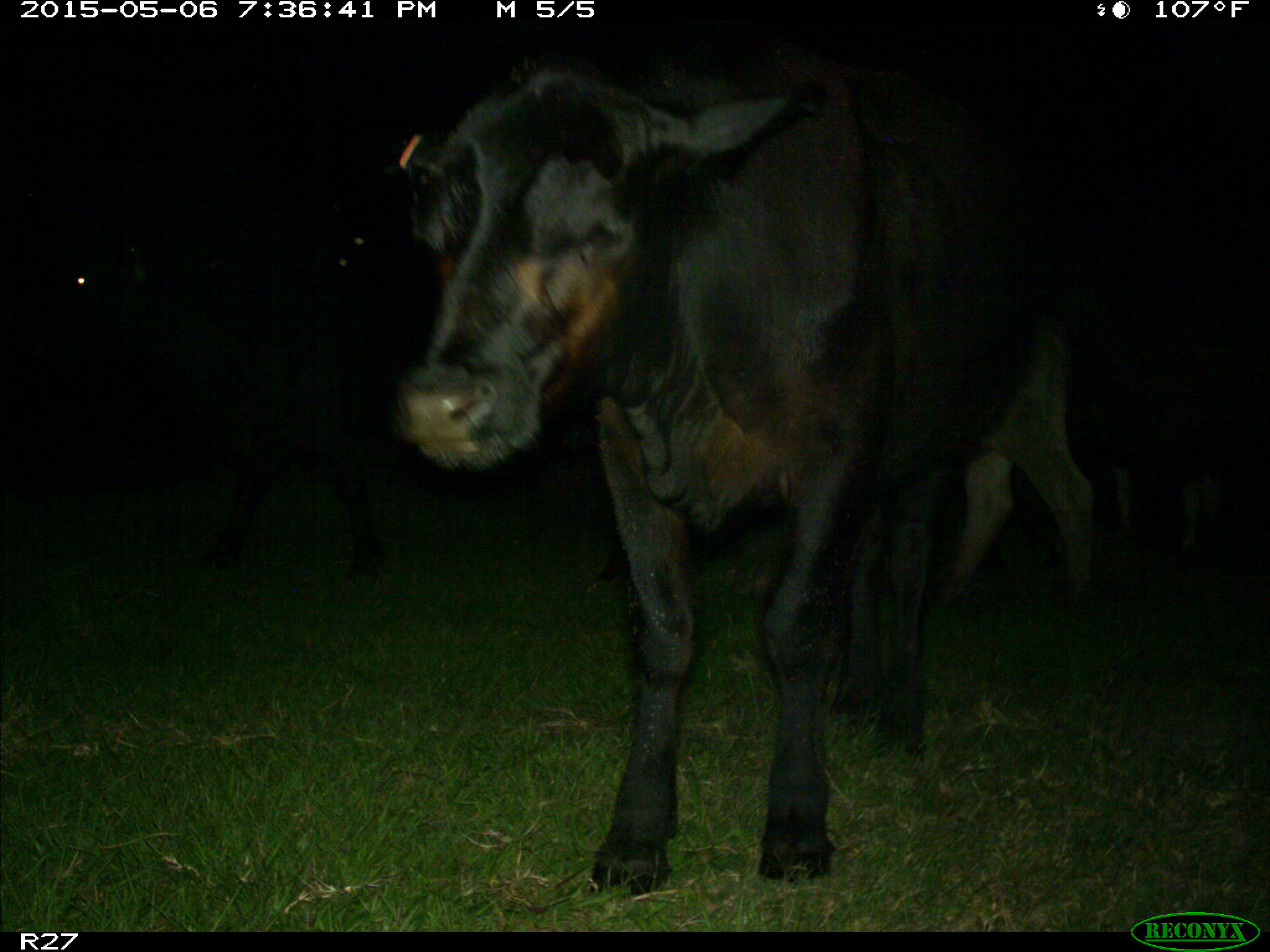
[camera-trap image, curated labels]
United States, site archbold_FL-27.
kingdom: Animalia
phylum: Chordata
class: Mammalia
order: Artiodactyla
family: Bovidae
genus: Bos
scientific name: Bos taurus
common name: domestic cow